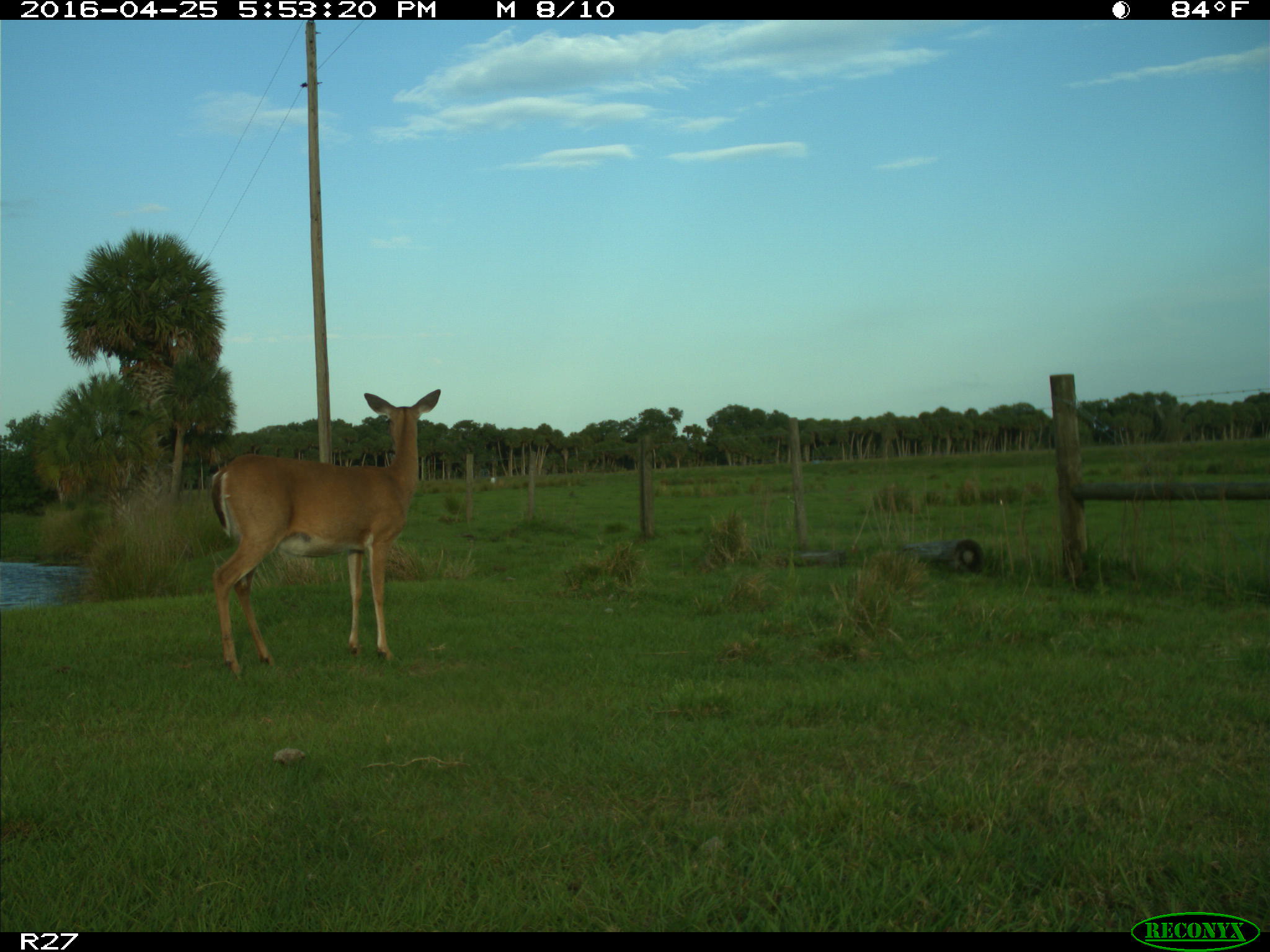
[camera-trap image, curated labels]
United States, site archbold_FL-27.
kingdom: Animalia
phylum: Chordata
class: Mammalia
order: Artiodactyla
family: Cervidae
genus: Odocoileus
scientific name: Odocoileus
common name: deer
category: unidentified deer